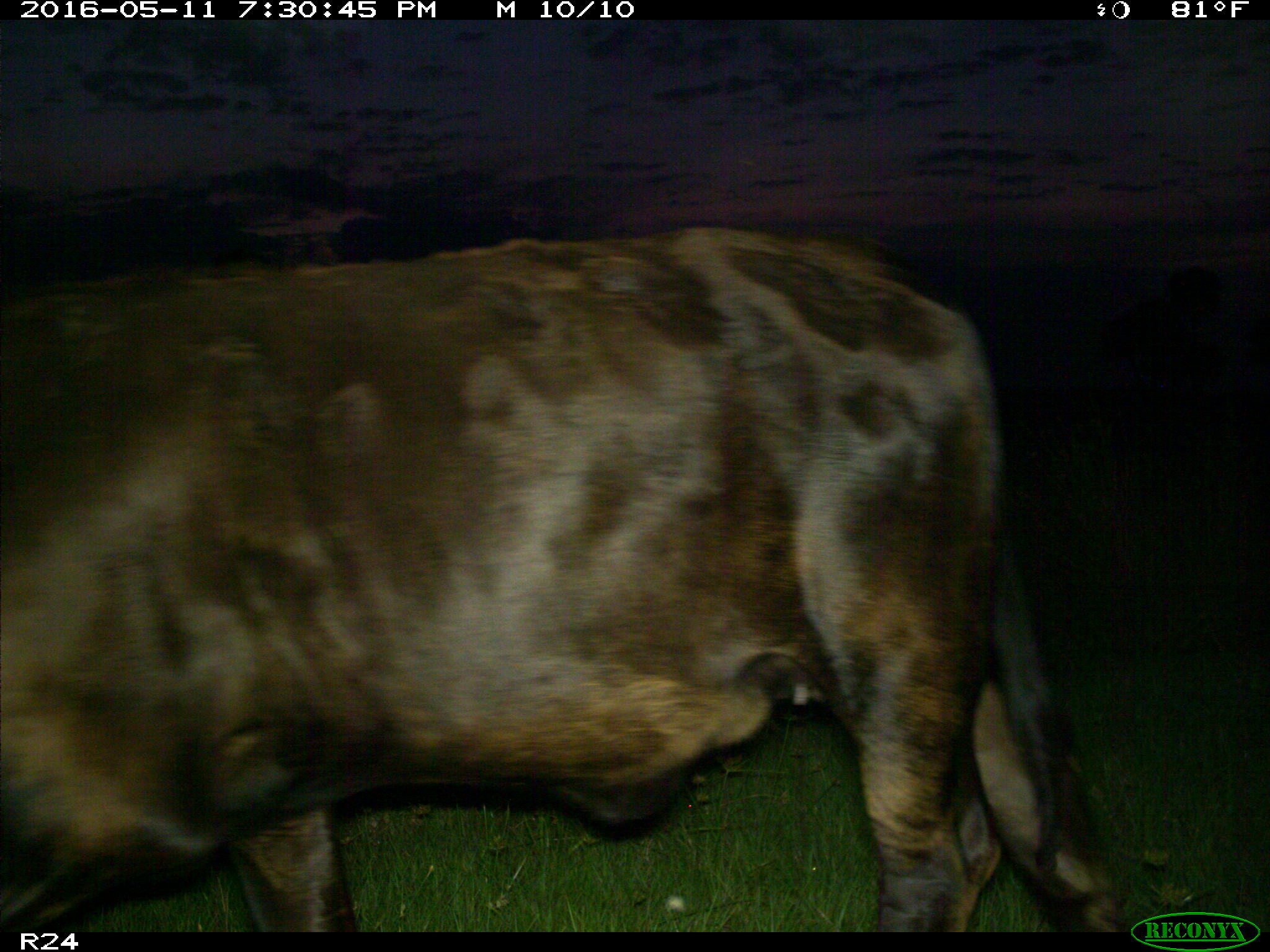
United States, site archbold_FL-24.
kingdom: Animalia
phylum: Chordata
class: Mammalia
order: Artiodactyla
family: Bovidae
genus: Bos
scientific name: Bos taurus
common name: domestic cow